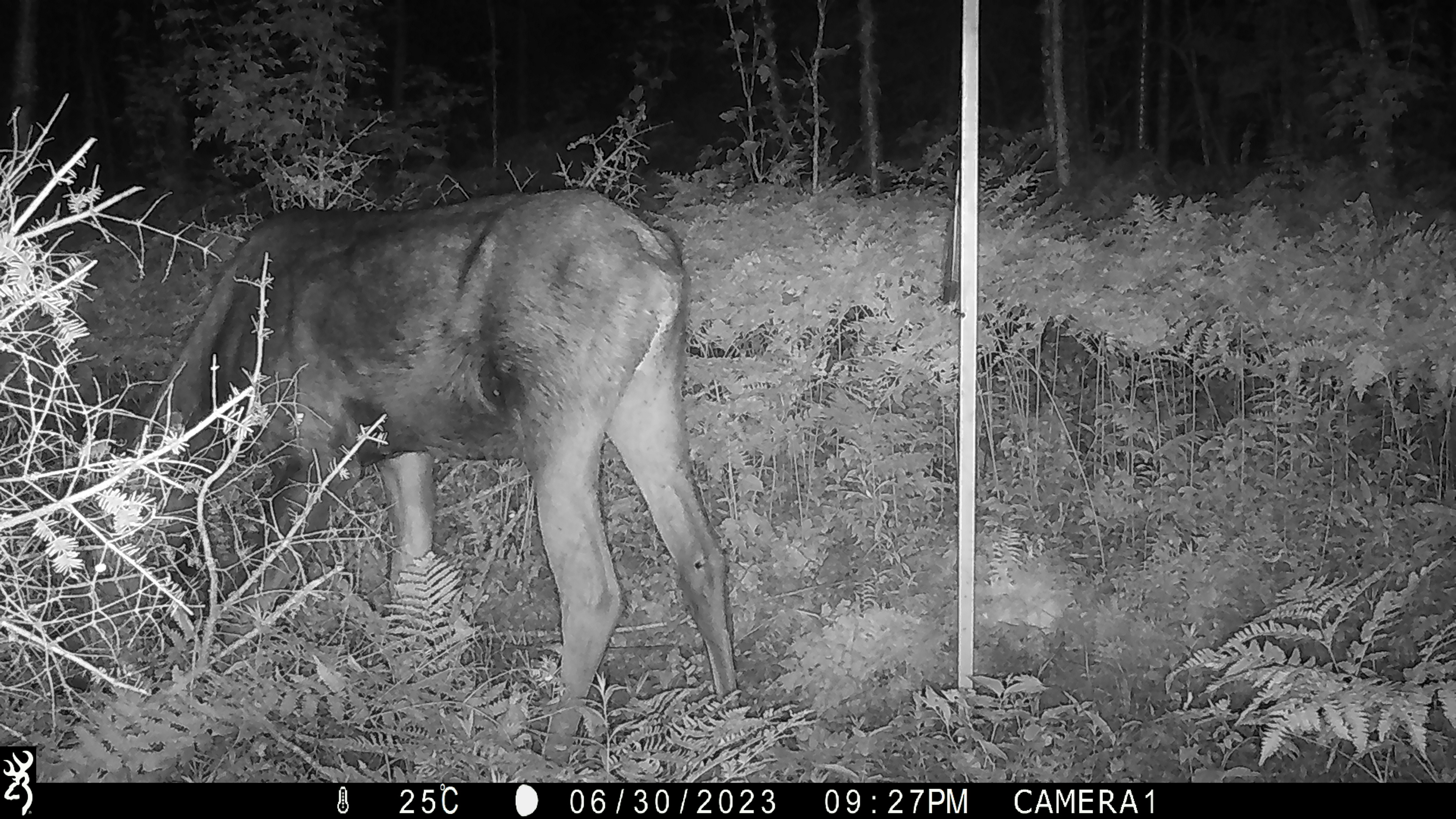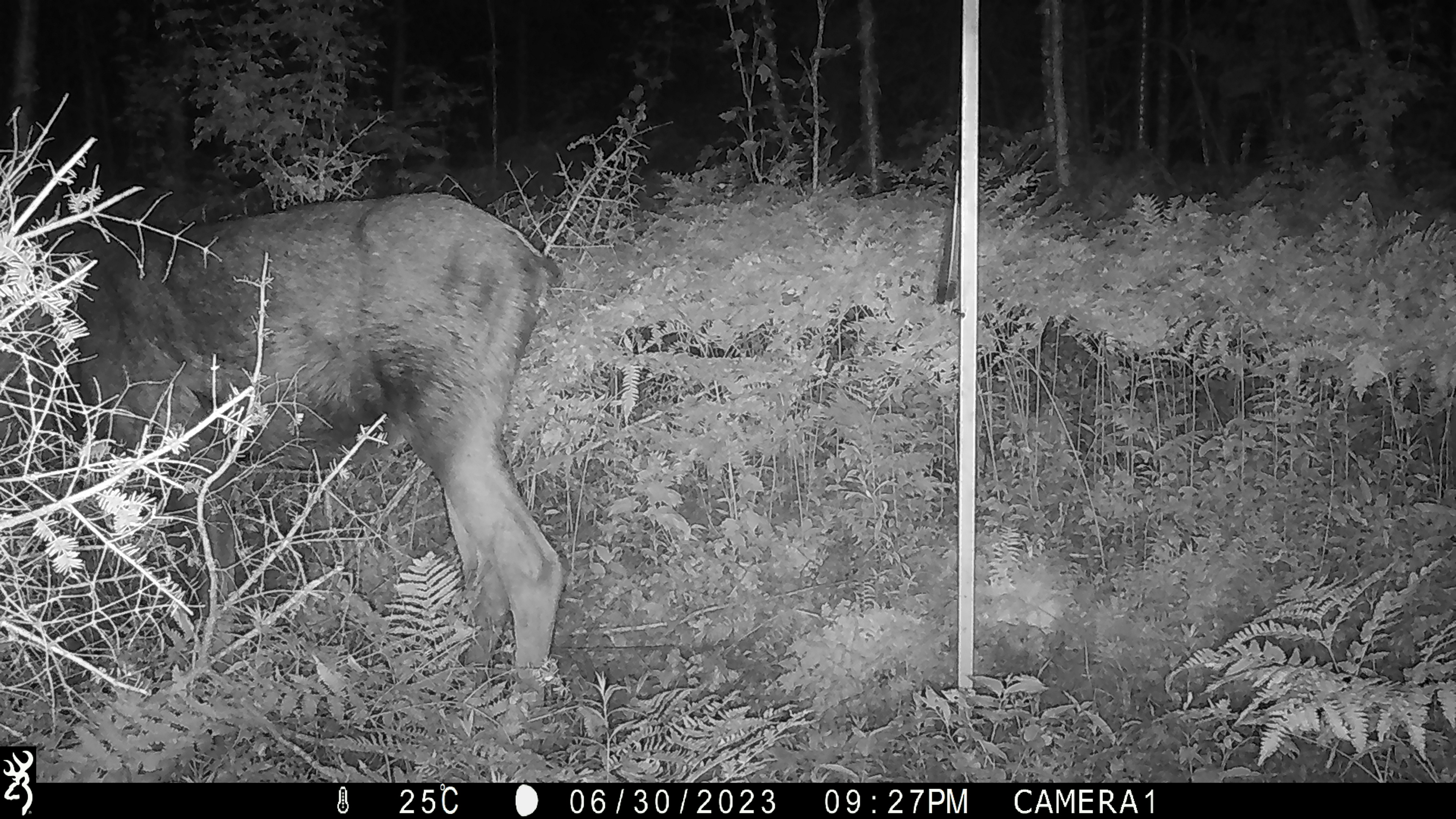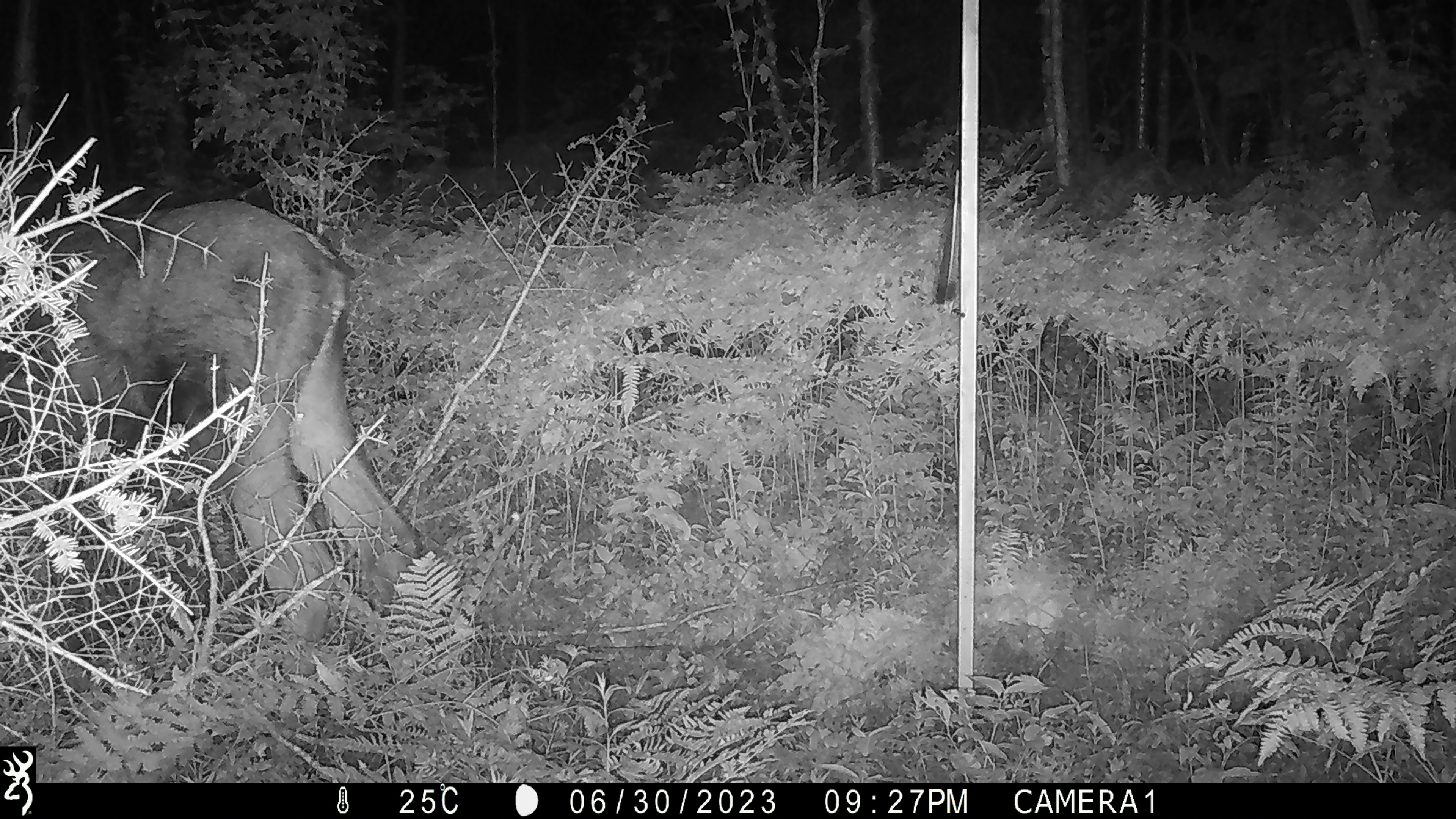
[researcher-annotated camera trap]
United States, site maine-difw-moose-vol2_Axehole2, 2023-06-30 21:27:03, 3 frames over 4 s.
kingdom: Animalia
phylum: Chordata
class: Mammalia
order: Artiodactyla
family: Cervidae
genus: Alces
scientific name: Alces alces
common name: moose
Moose (Alces alces).